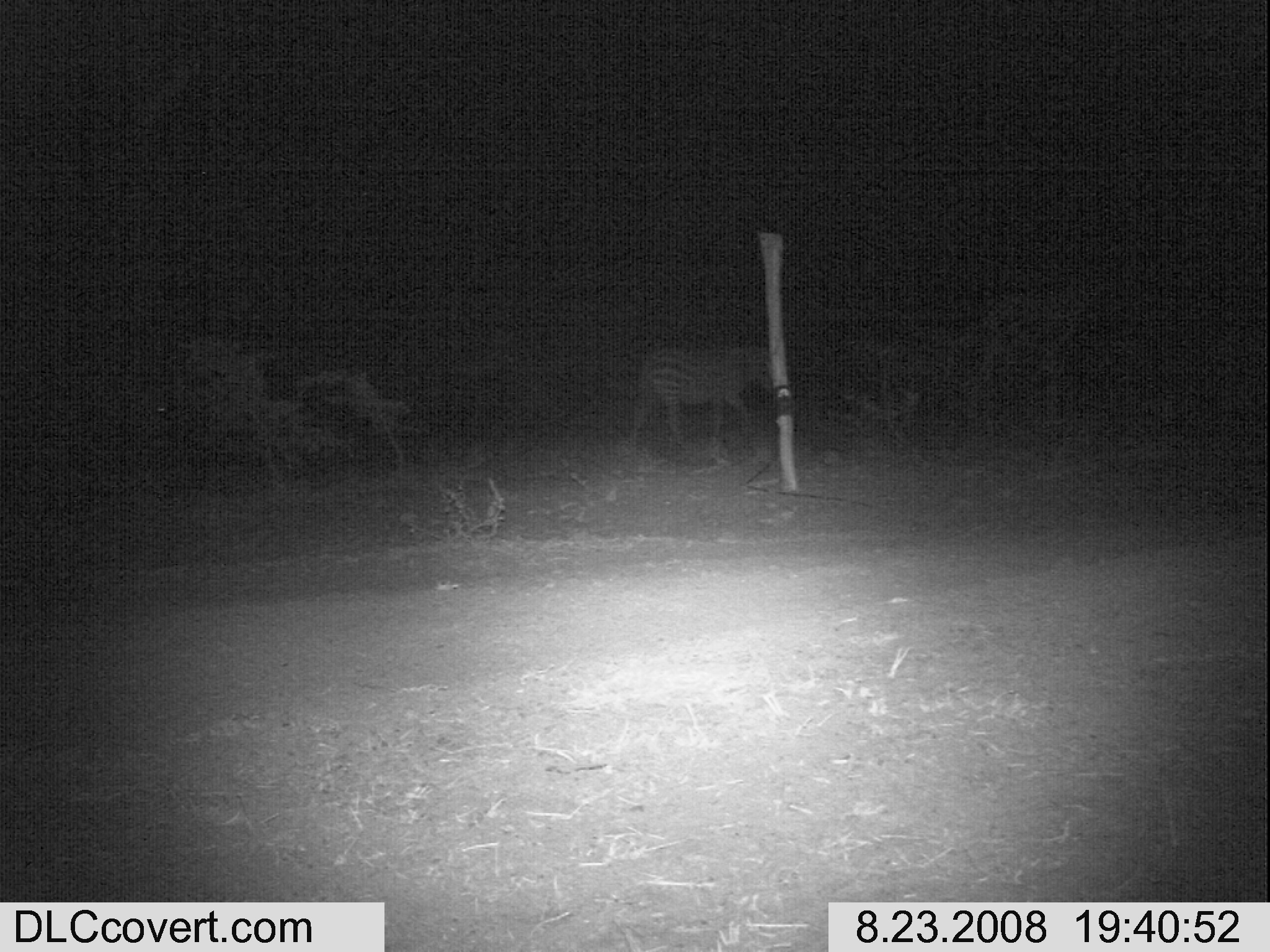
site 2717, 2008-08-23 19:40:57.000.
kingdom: Animalia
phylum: Chordata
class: Mammalia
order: Perissodactyla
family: Equidae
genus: Equus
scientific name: Equus quagga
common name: plains zebra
Equus quagga (plains zebra), count 1.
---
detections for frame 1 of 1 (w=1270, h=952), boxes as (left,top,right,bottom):
equus quagga: (631,342,773,452)